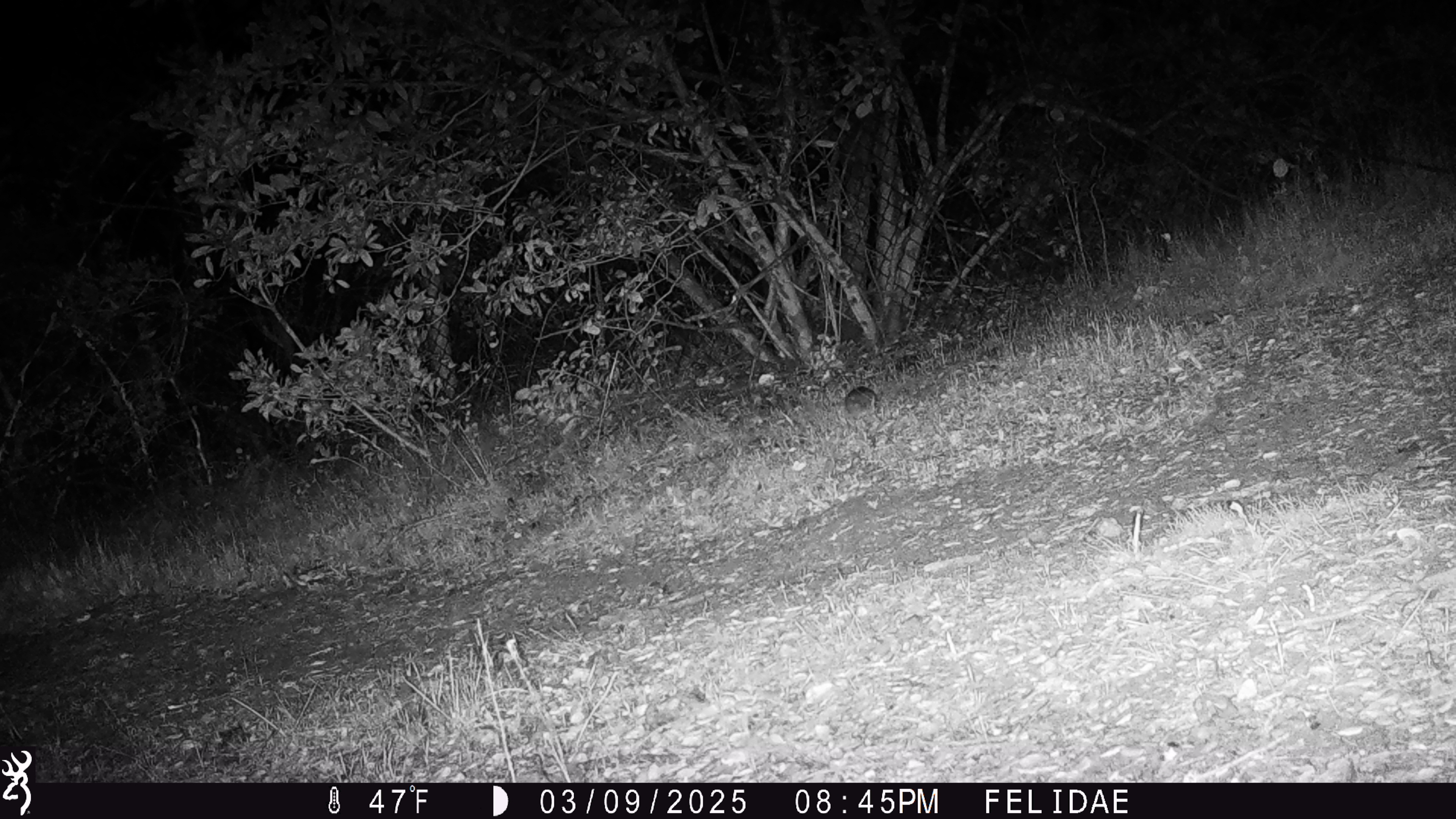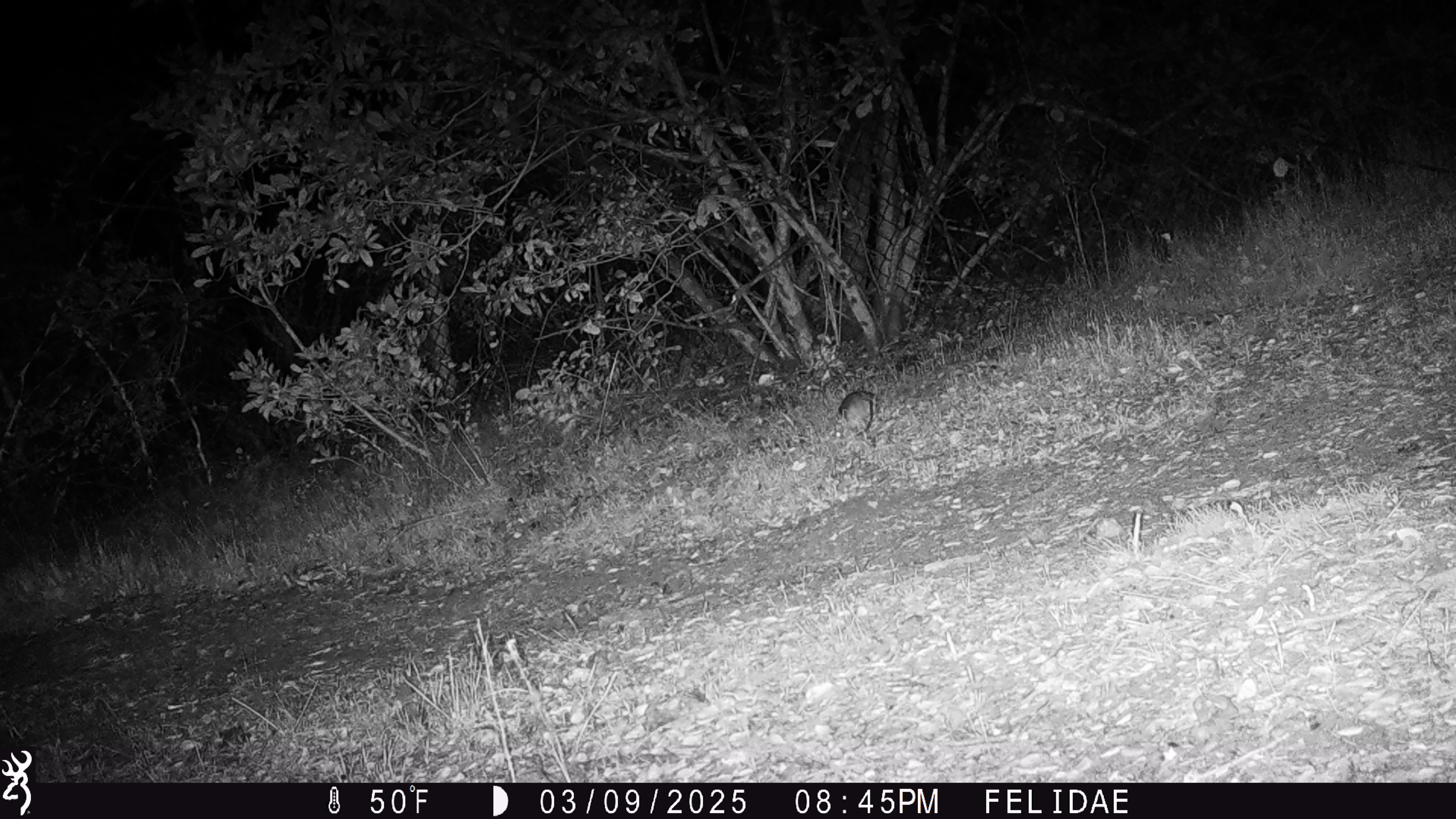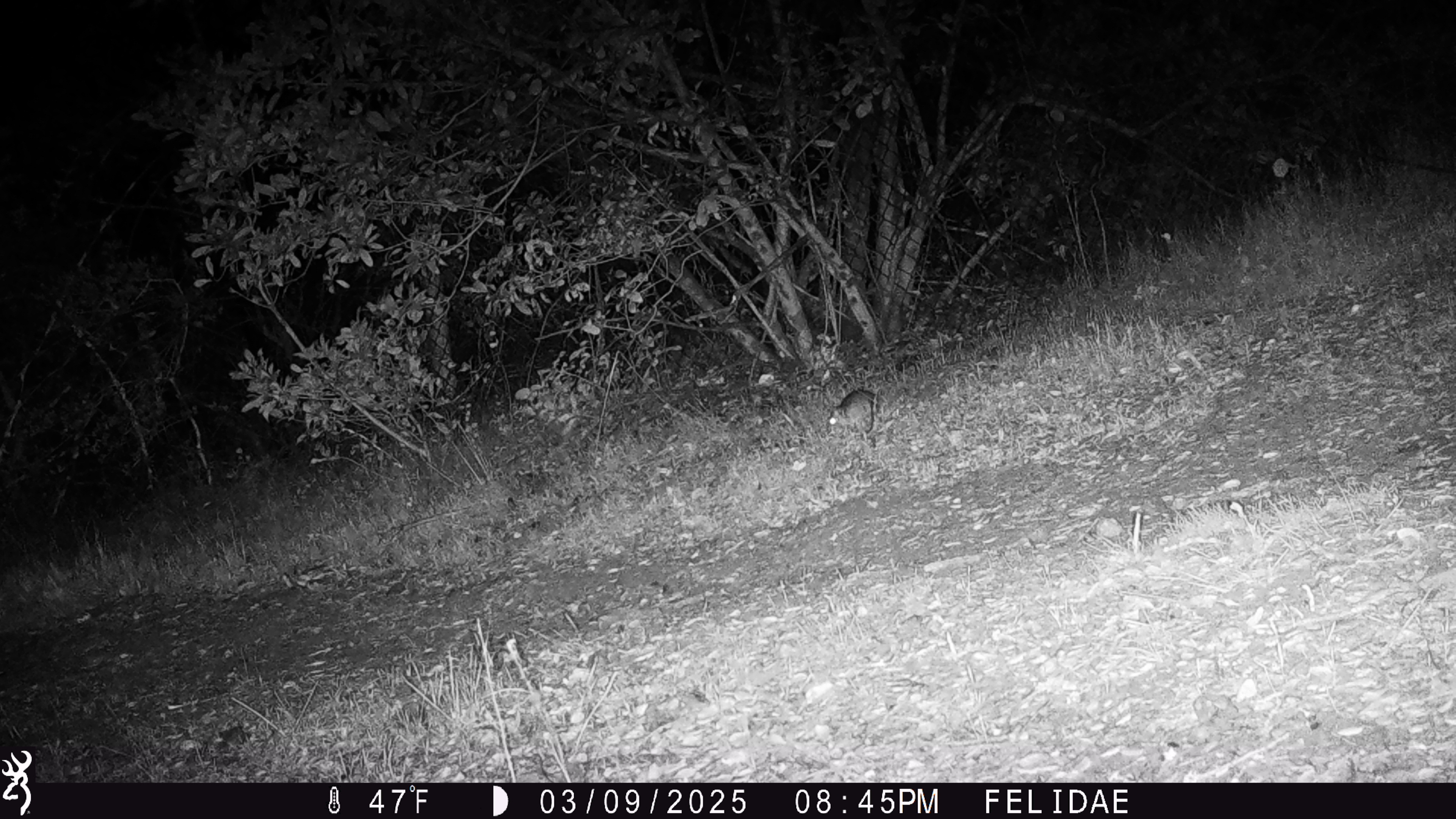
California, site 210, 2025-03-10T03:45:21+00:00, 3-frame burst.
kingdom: Animalia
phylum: Chordata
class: Mammalia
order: Rodentia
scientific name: Rodentia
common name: mouse or rat